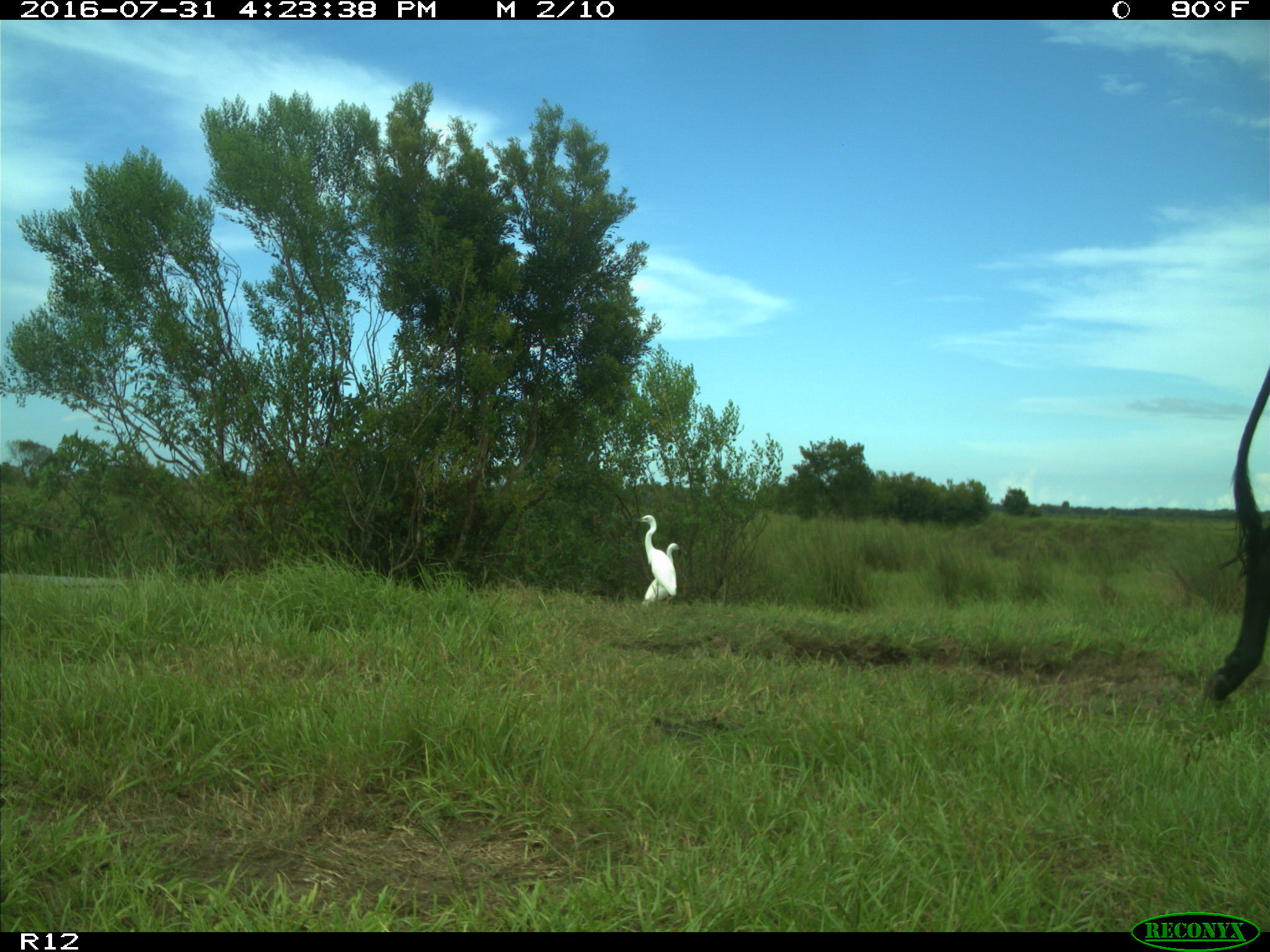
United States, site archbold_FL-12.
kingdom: Animalia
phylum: Chordata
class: Mammalia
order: Artiodactyla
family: Bovidae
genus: Bos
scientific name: Bos taurus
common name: domestic cow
Bos taurus (domestic cow).